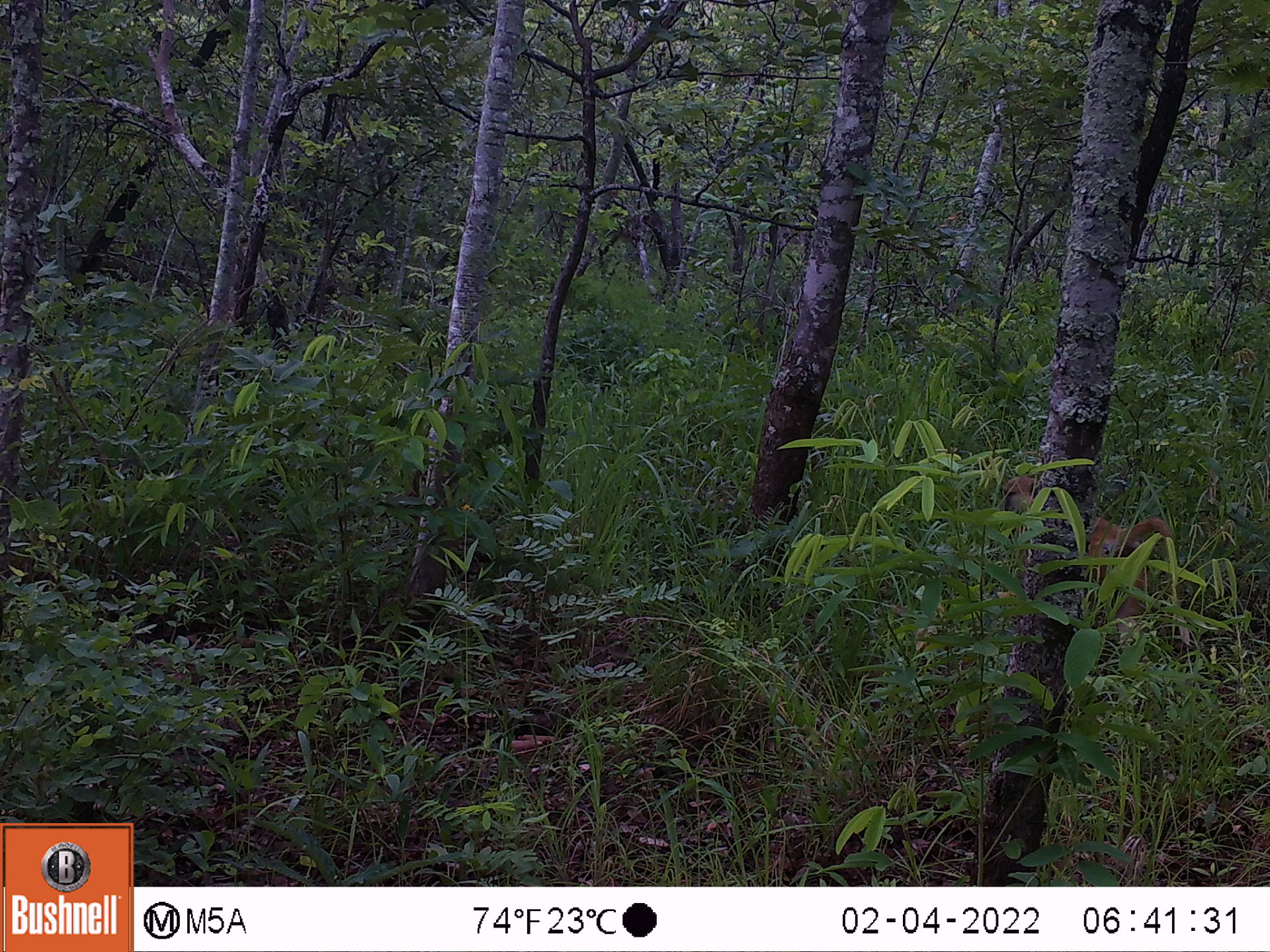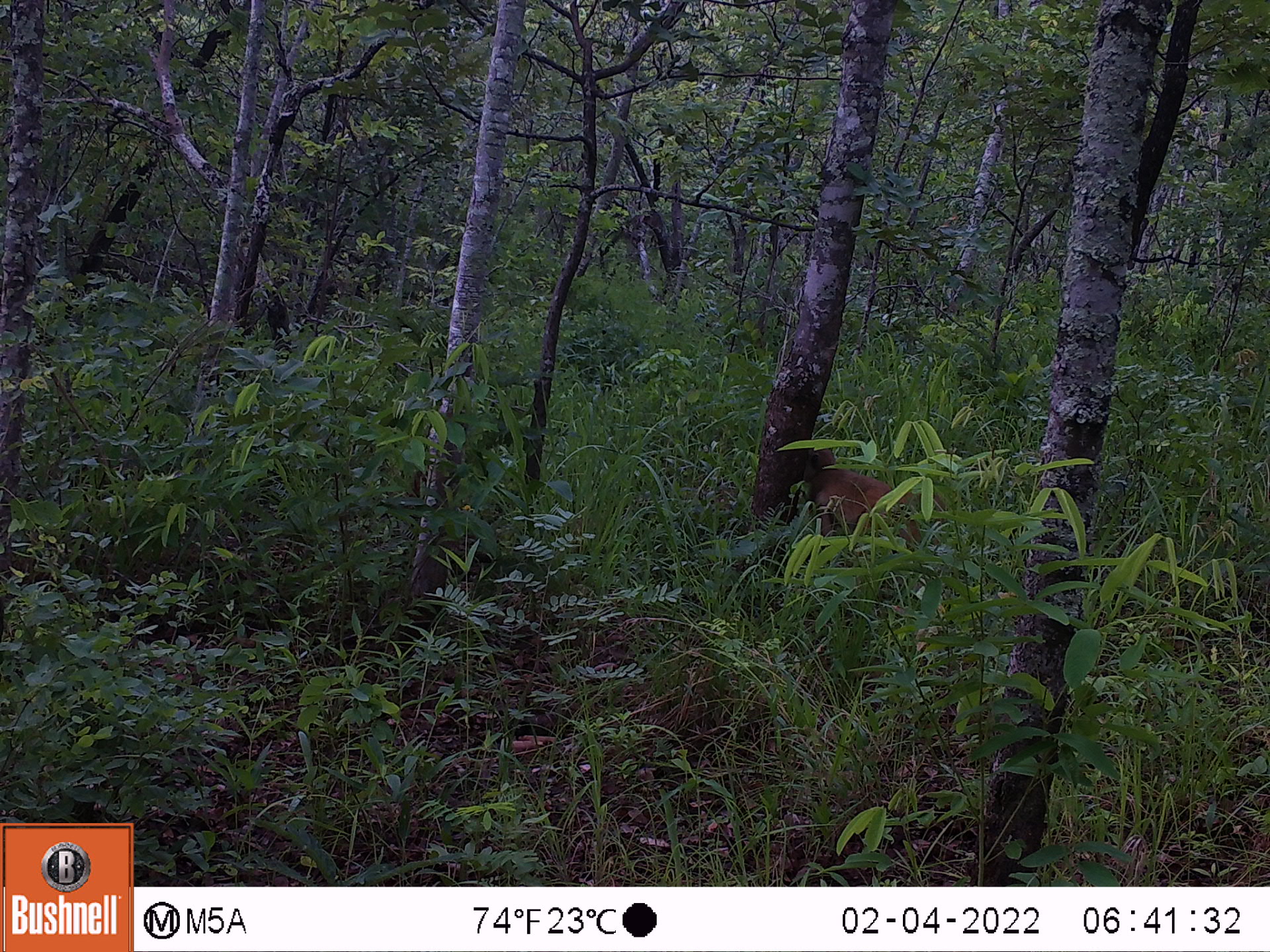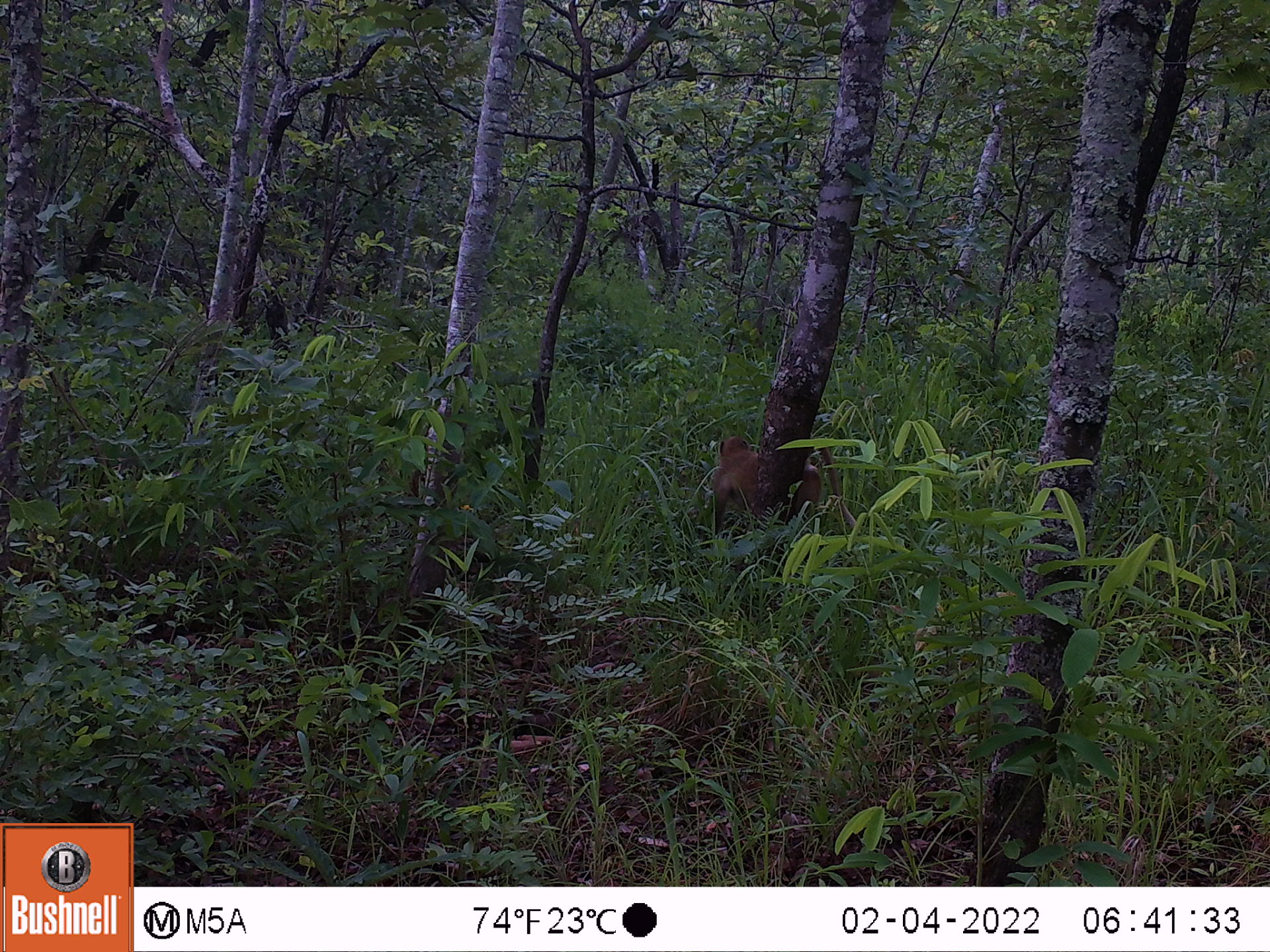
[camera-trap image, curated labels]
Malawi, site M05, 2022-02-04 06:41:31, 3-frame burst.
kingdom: Animalia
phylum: Chordata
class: Mammalia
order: Primates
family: Cercopithecidae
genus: Papio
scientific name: Papio cynocephalus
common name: yellow baboon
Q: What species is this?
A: Yellow baboon (Papio cynocephalus).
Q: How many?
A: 1.